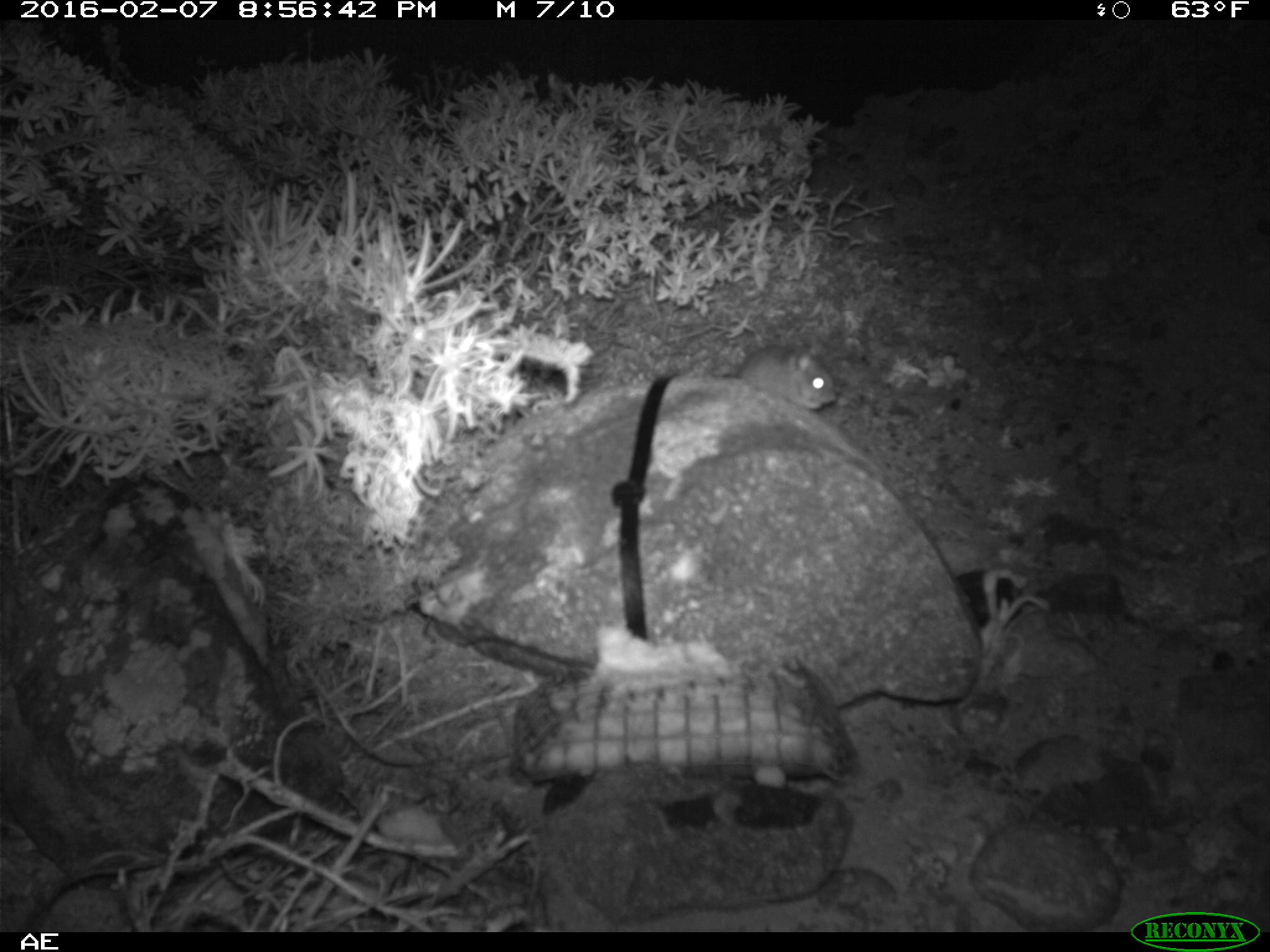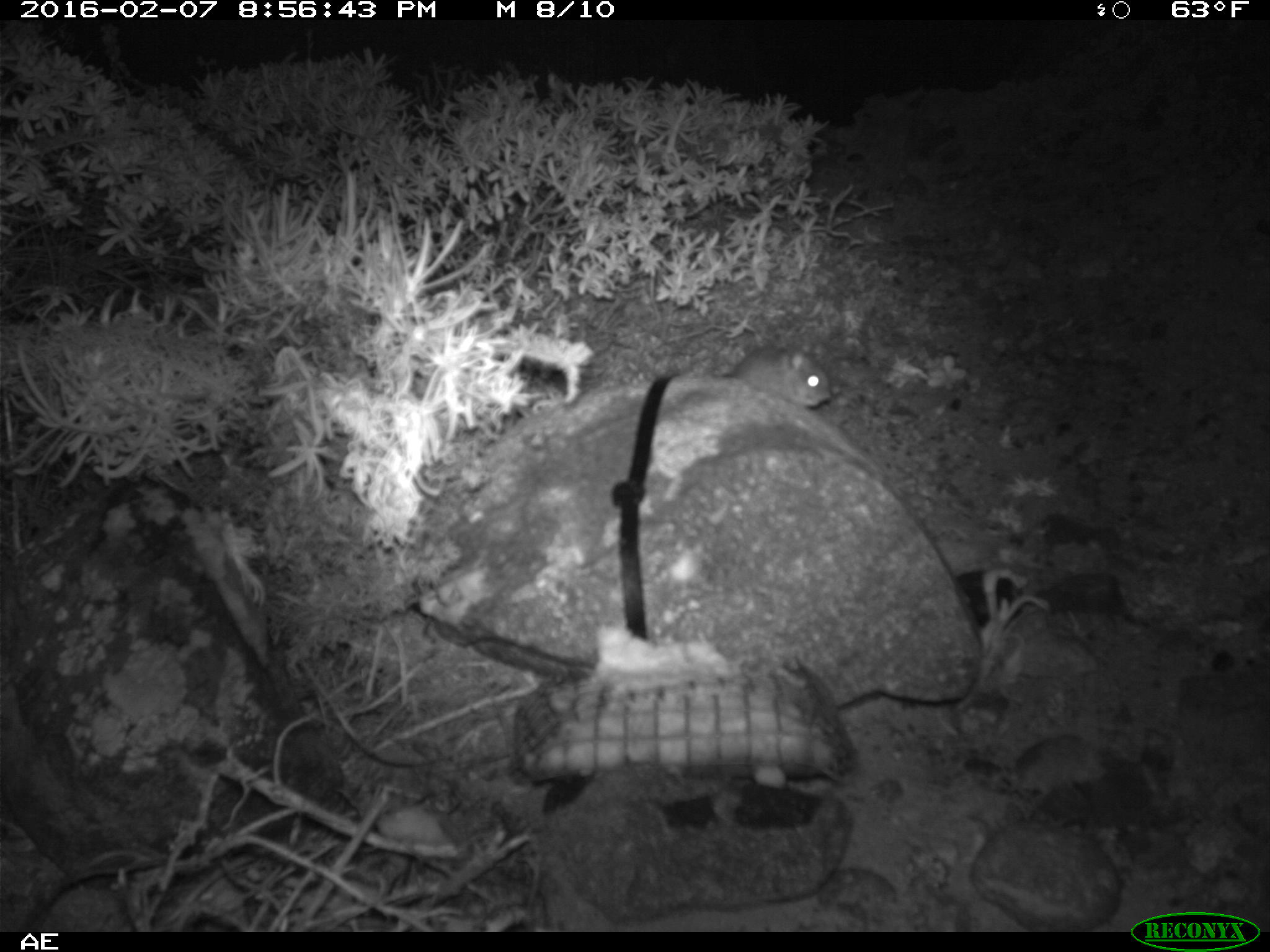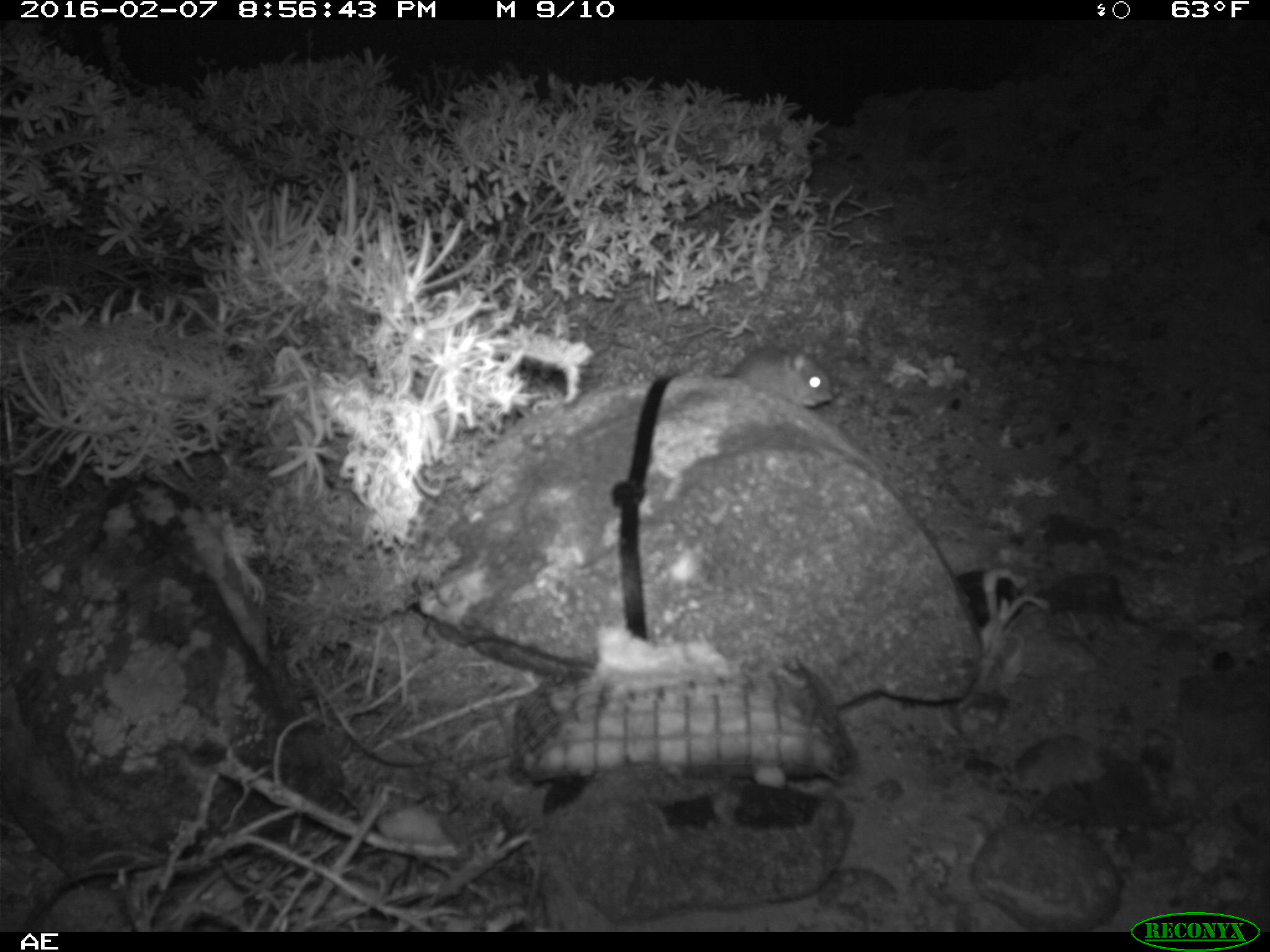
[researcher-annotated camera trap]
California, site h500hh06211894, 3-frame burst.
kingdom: Animalia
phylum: Chordata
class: Mammalia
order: Rodentia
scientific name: Rodentia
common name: rodent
Rodent (Rodentia).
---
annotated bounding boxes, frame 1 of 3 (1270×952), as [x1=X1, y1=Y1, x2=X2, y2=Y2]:
rodent: [x1=736, y1=343, x2=837, y2=410]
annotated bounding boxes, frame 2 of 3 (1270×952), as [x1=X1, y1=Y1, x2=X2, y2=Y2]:
rodent: [x1=721, y1=346, x2=833, y2=408]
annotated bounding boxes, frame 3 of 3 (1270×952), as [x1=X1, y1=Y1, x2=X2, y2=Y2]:
rodent: [x1=716, y1=340, x2=833, y2=408]